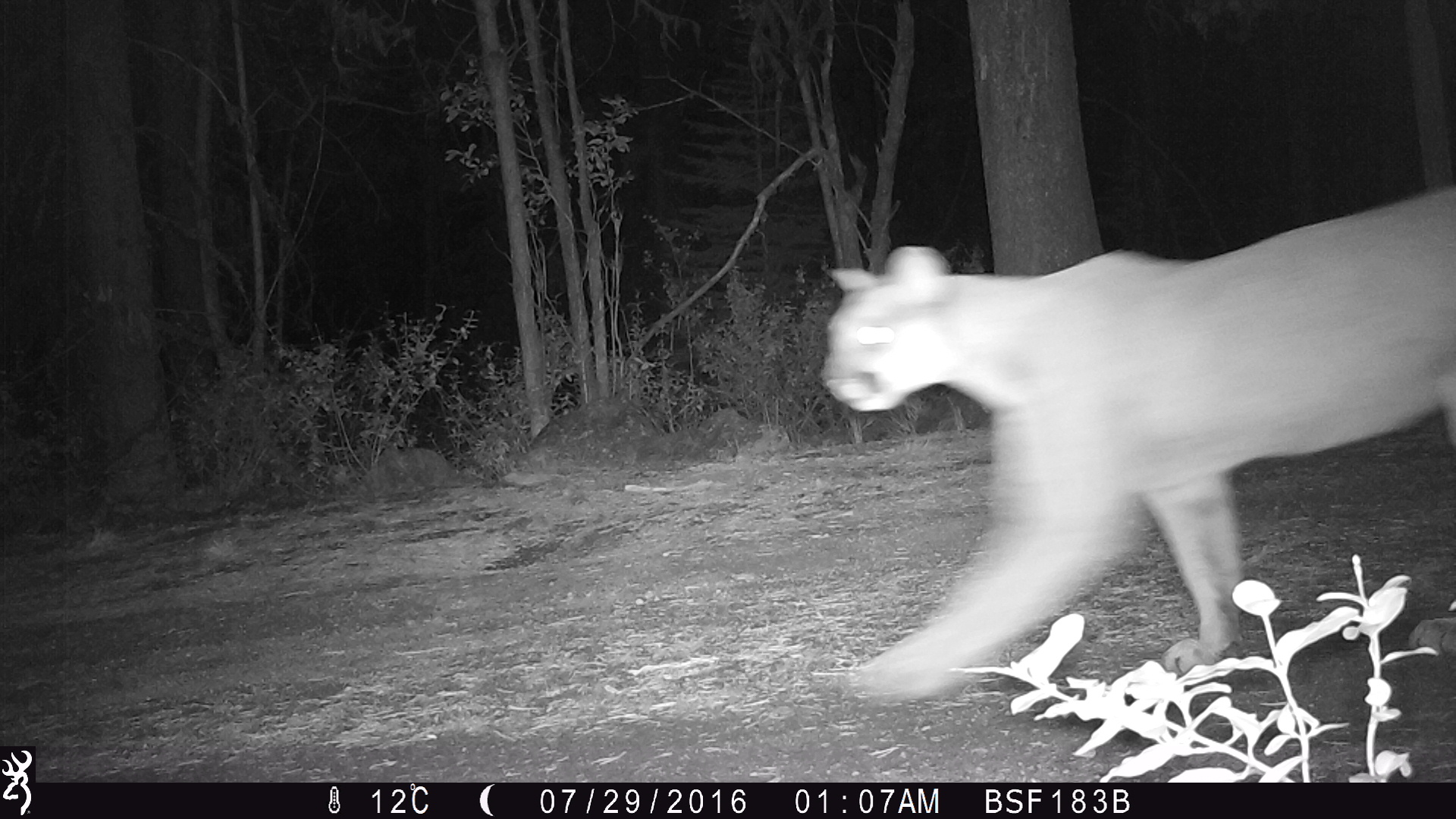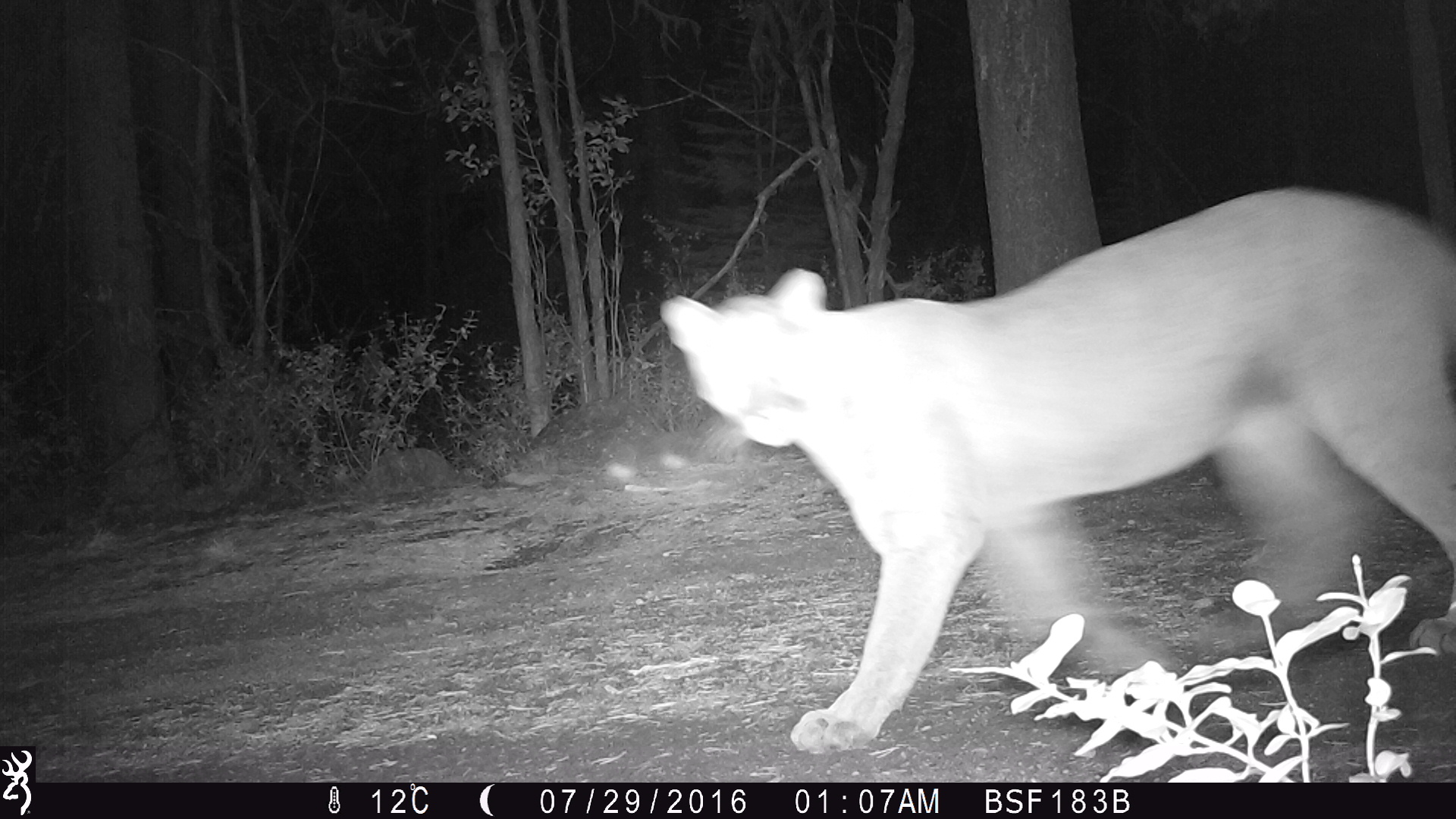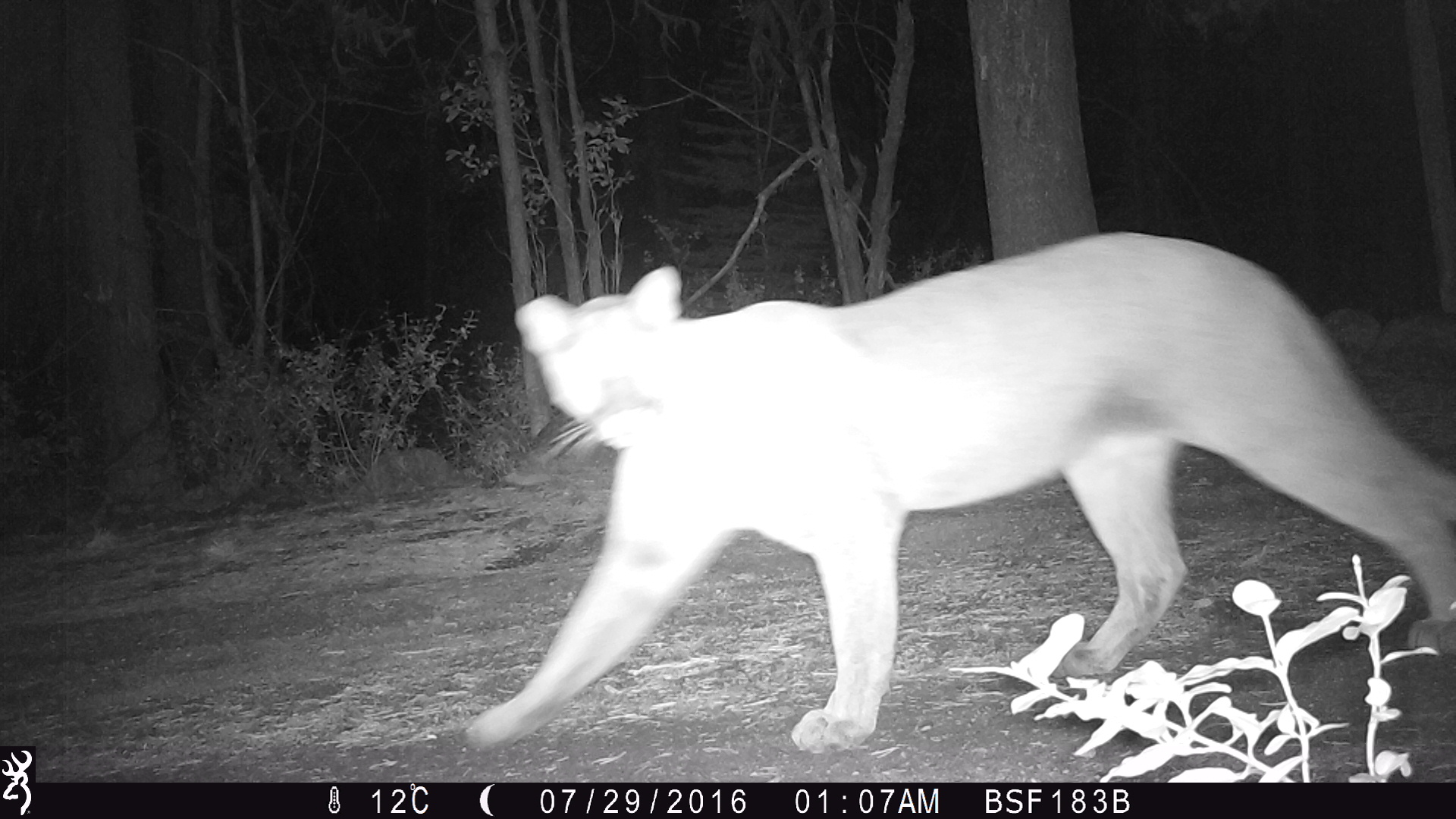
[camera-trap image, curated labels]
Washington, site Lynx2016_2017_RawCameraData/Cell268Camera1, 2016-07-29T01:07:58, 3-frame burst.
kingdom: Animalia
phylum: Chordata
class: Mammalia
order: Carnivora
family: Felidae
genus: Puma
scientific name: Puma concolor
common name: mountain lion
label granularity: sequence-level